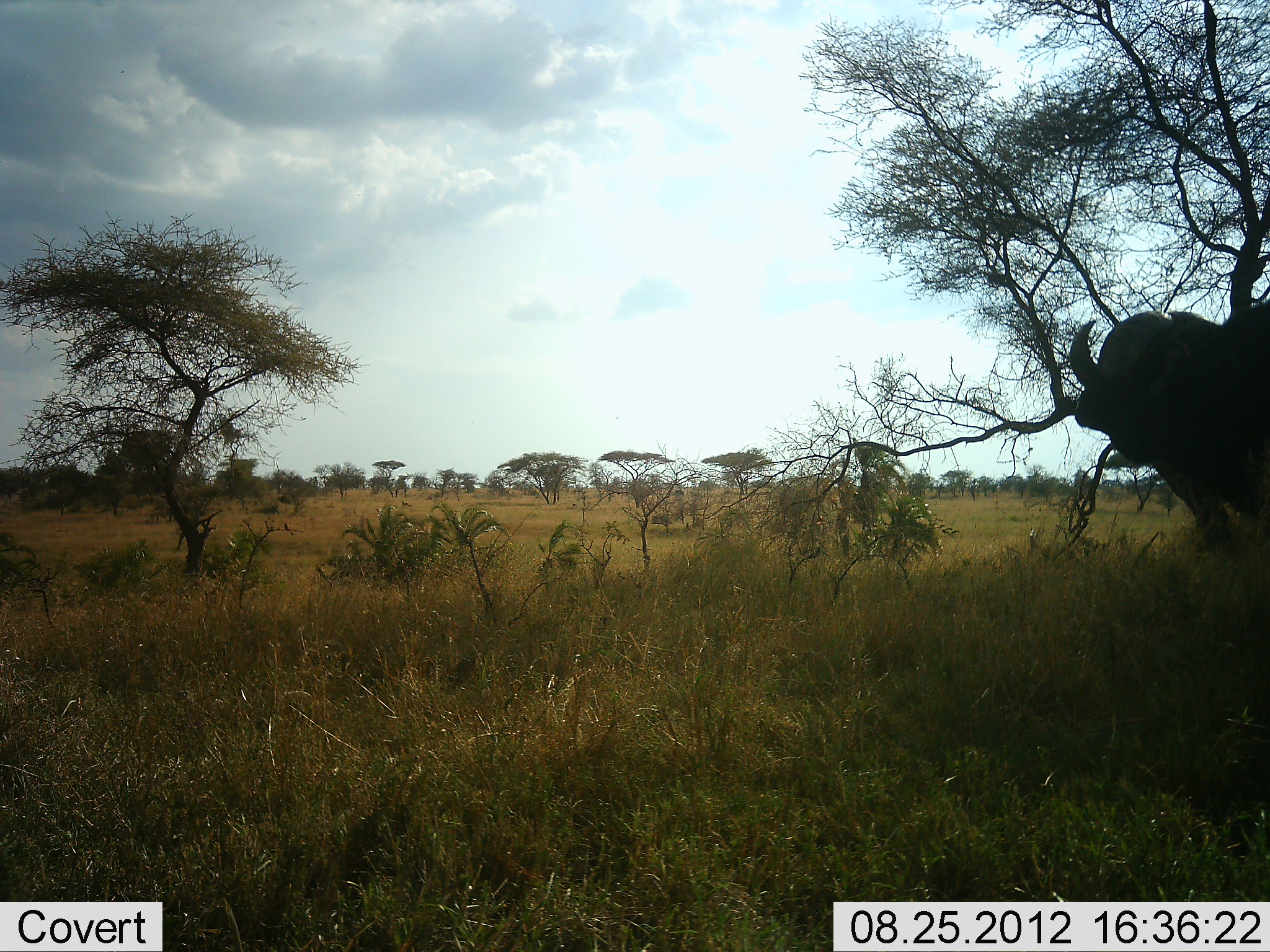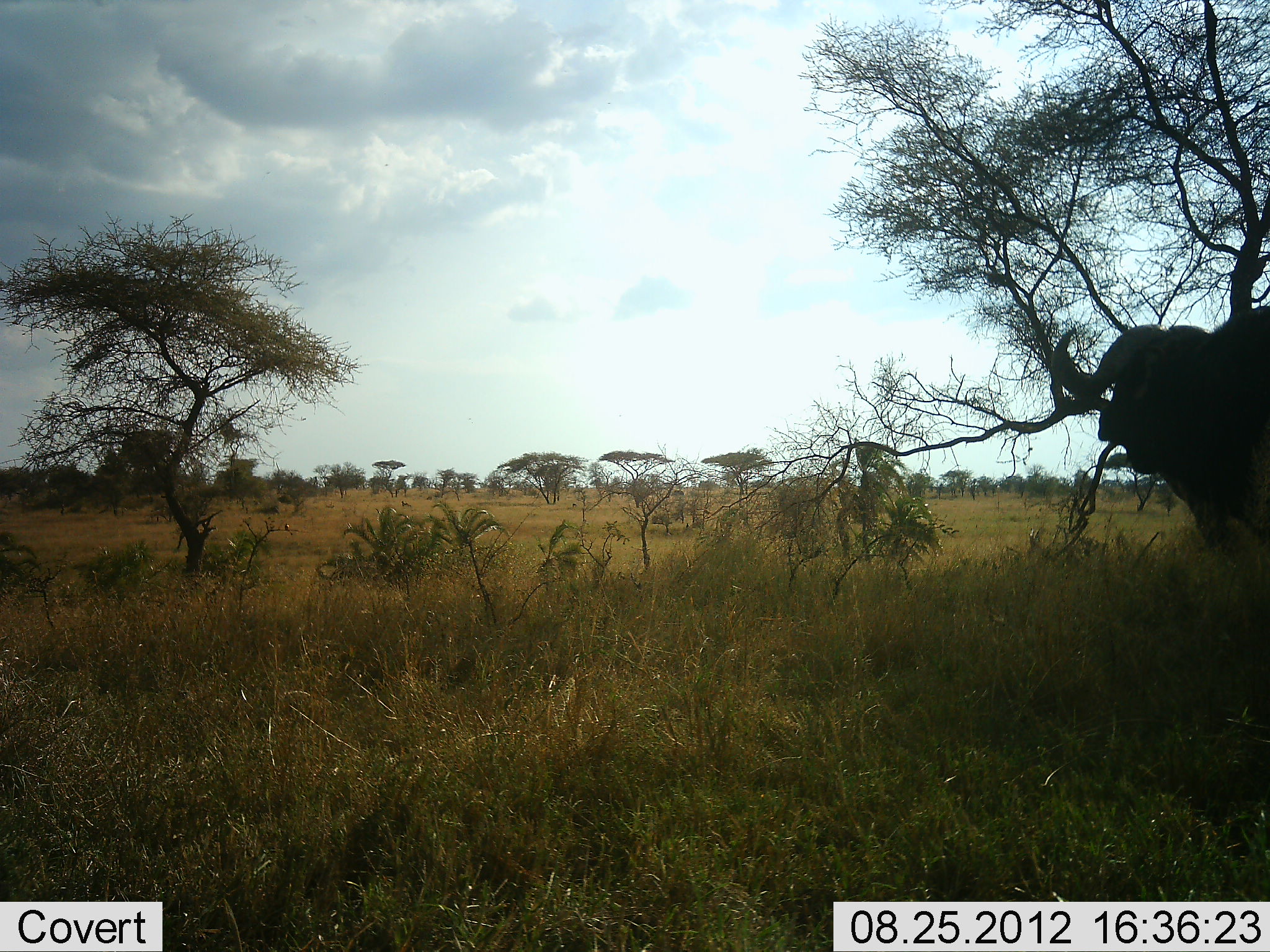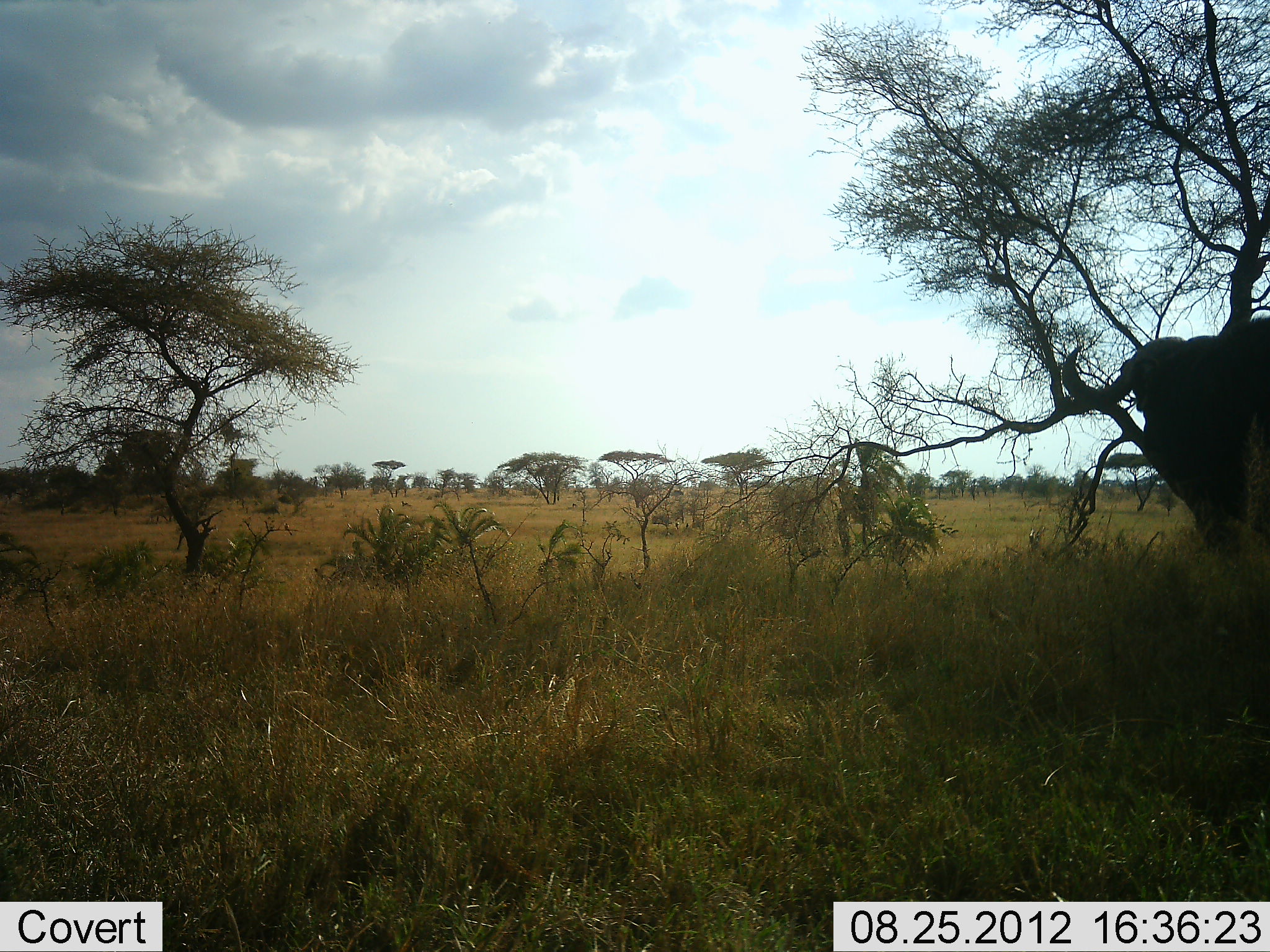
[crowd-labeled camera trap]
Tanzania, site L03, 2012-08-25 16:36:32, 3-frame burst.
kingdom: Animalia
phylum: Chordata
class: Mammalia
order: Artiodactyla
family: Bovidae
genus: Syncerus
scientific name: Syncerus caffer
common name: cape buffalo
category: buffalo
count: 1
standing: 90%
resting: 0%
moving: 10%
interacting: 0%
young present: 0%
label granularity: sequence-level